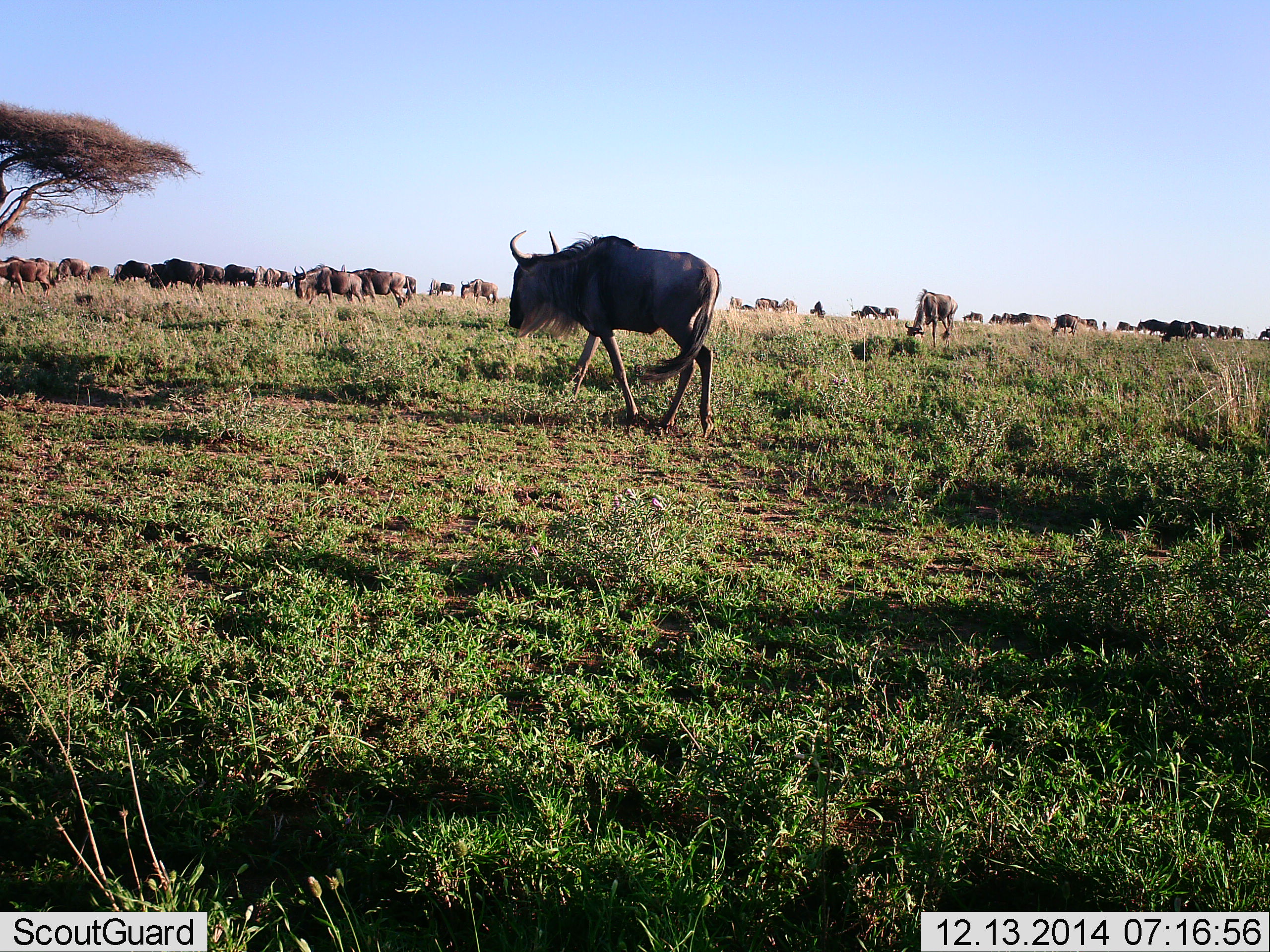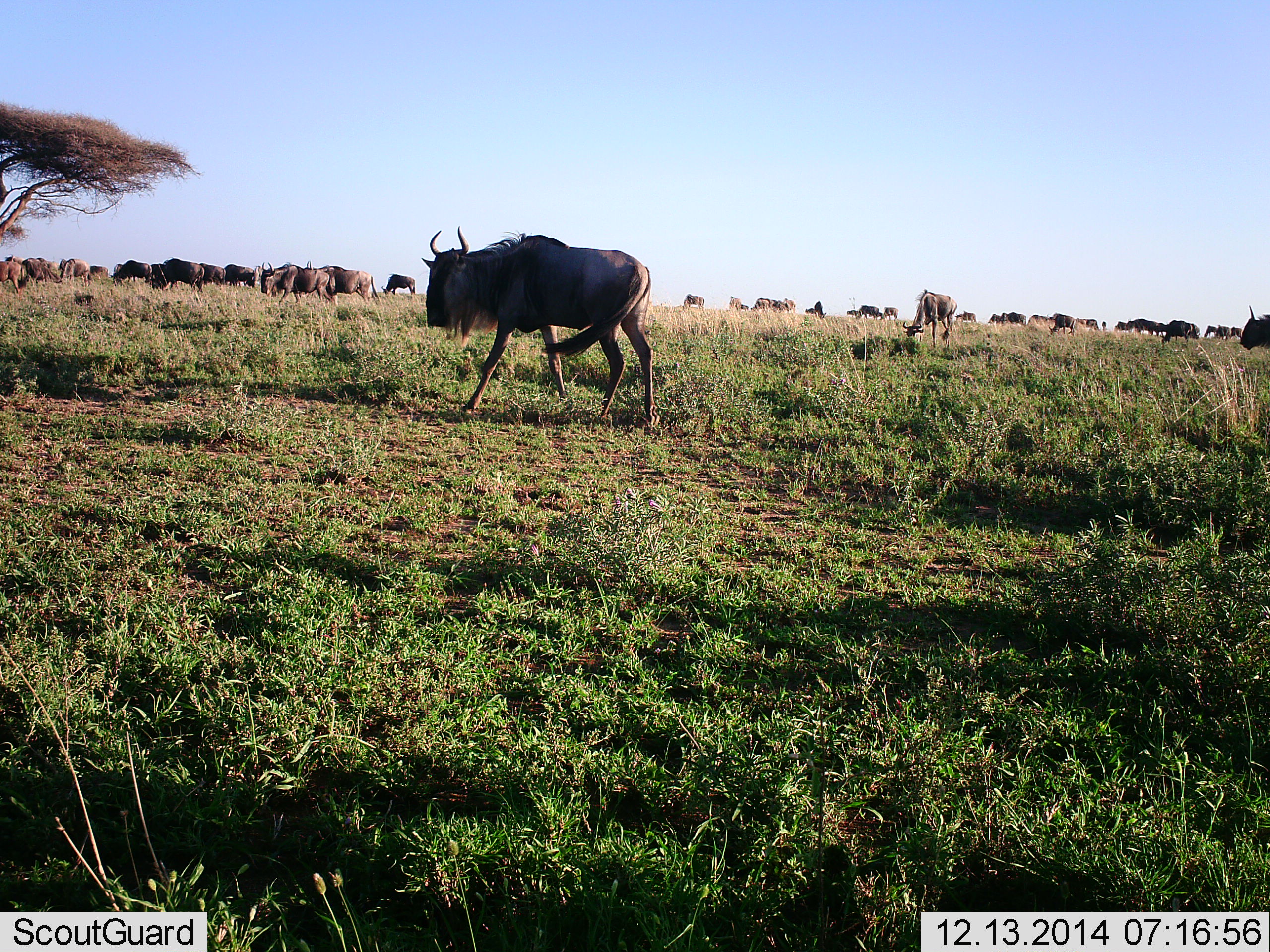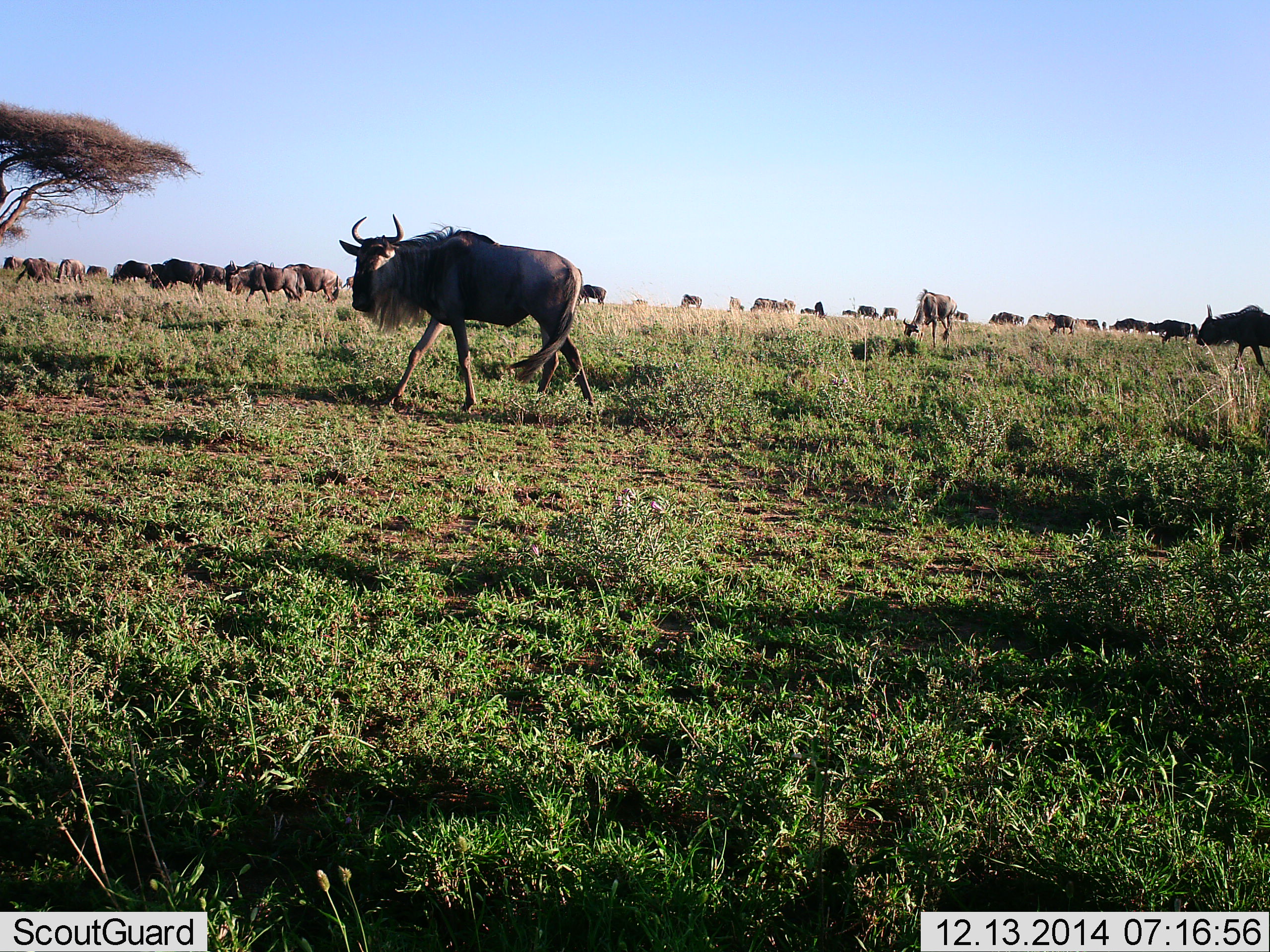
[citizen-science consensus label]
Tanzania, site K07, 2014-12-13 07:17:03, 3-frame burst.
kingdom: Animalia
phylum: Chordata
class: Mammalia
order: Artiodactyla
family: Bovidae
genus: Connochaetes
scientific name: Connochaetes taurinus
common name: blue wildebeest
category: wildebeest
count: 11-50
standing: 50%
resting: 0%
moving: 90%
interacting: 10%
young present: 0%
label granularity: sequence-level